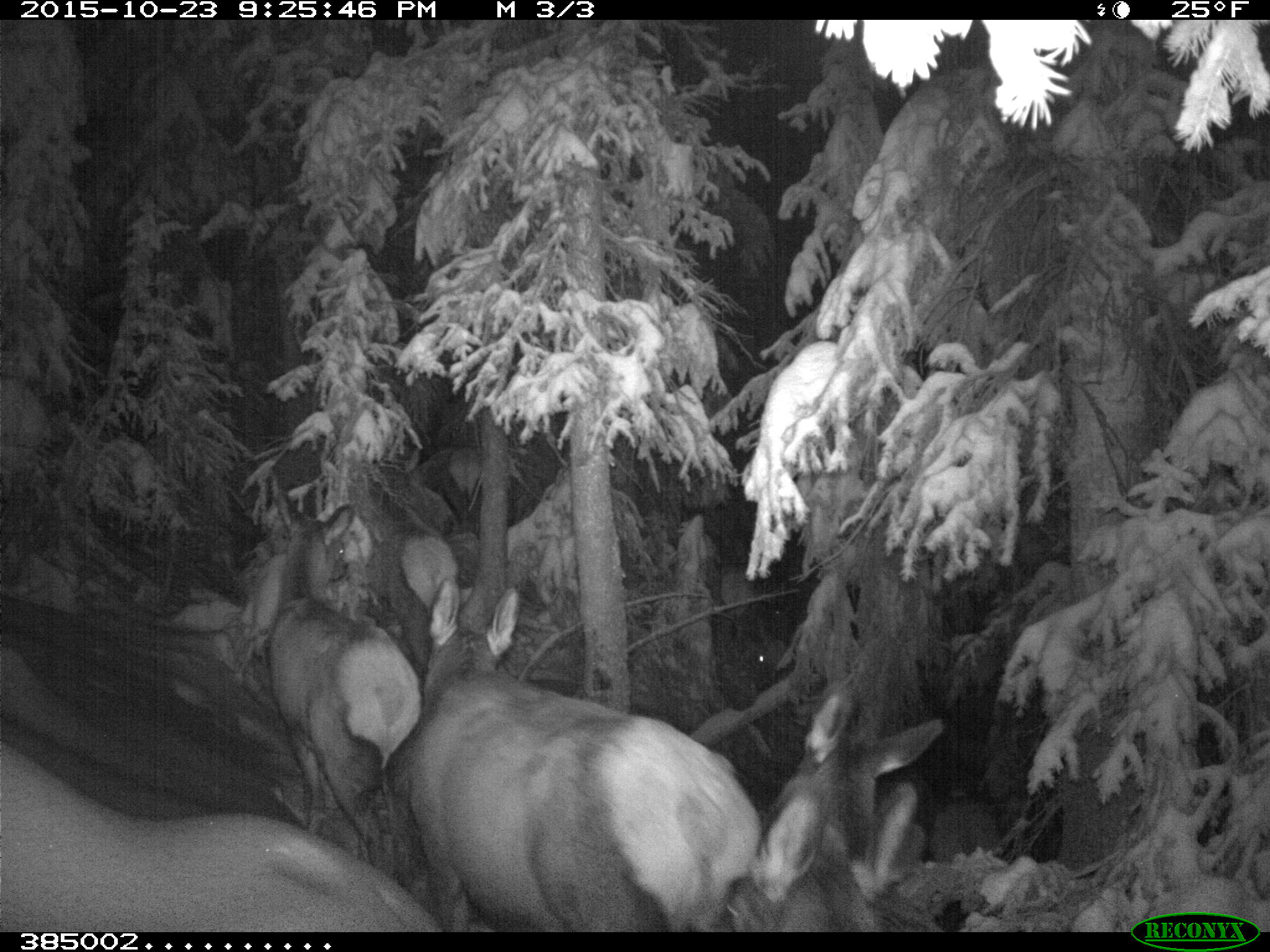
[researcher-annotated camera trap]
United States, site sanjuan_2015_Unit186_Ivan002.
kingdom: Animalia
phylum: Chordata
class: Mammalia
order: Artiodactyla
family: Cervidae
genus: Cervus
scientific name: Cervus elaphus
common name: red deer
Cervus elaphus (red deer).